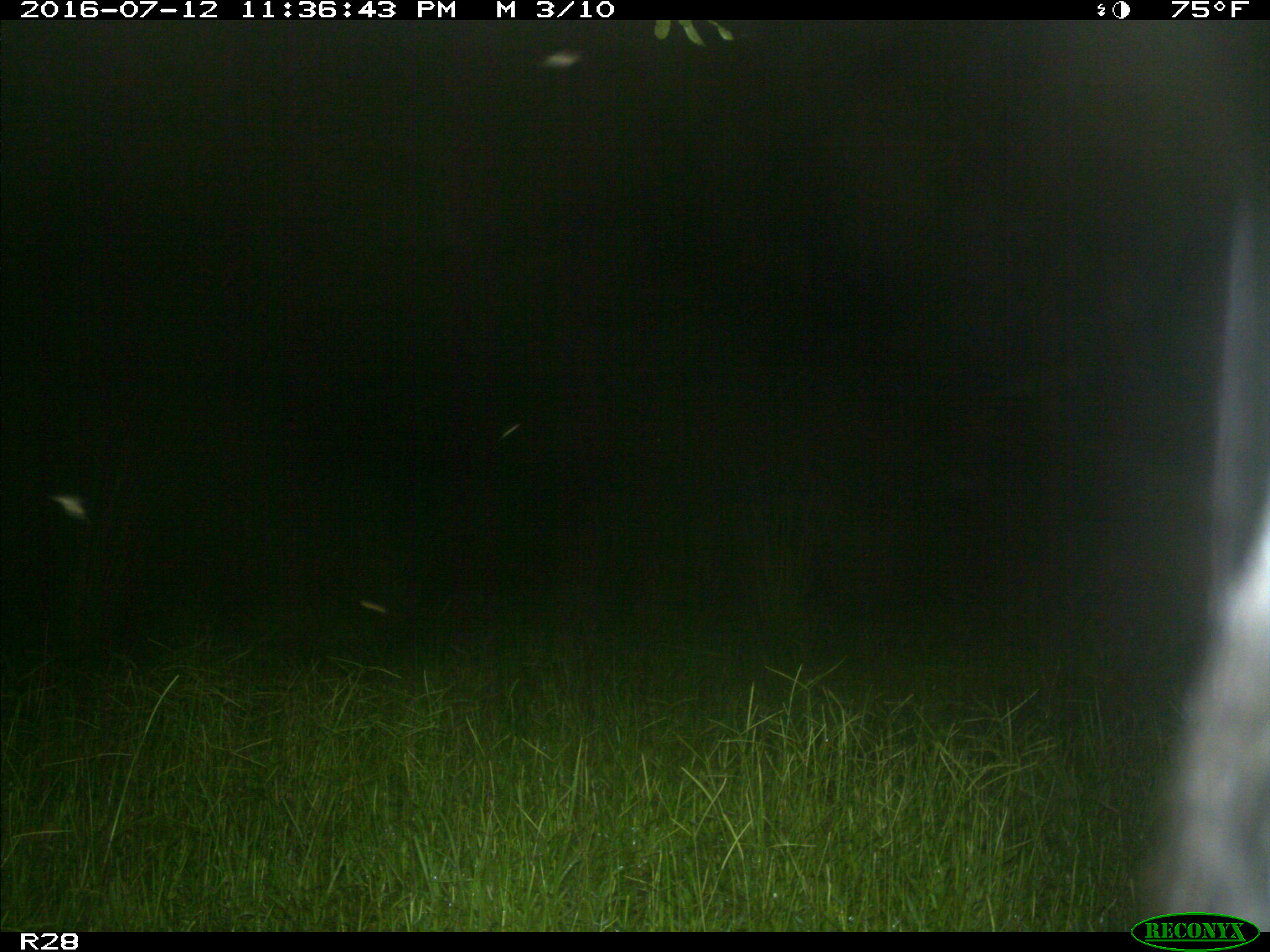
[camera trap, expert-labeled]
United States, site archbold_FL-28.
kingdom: Animalia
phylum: Chordata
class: Mammalia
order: Artiodactyla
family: Bovidae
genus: Bos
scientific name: Bos taurus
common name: domestic cow